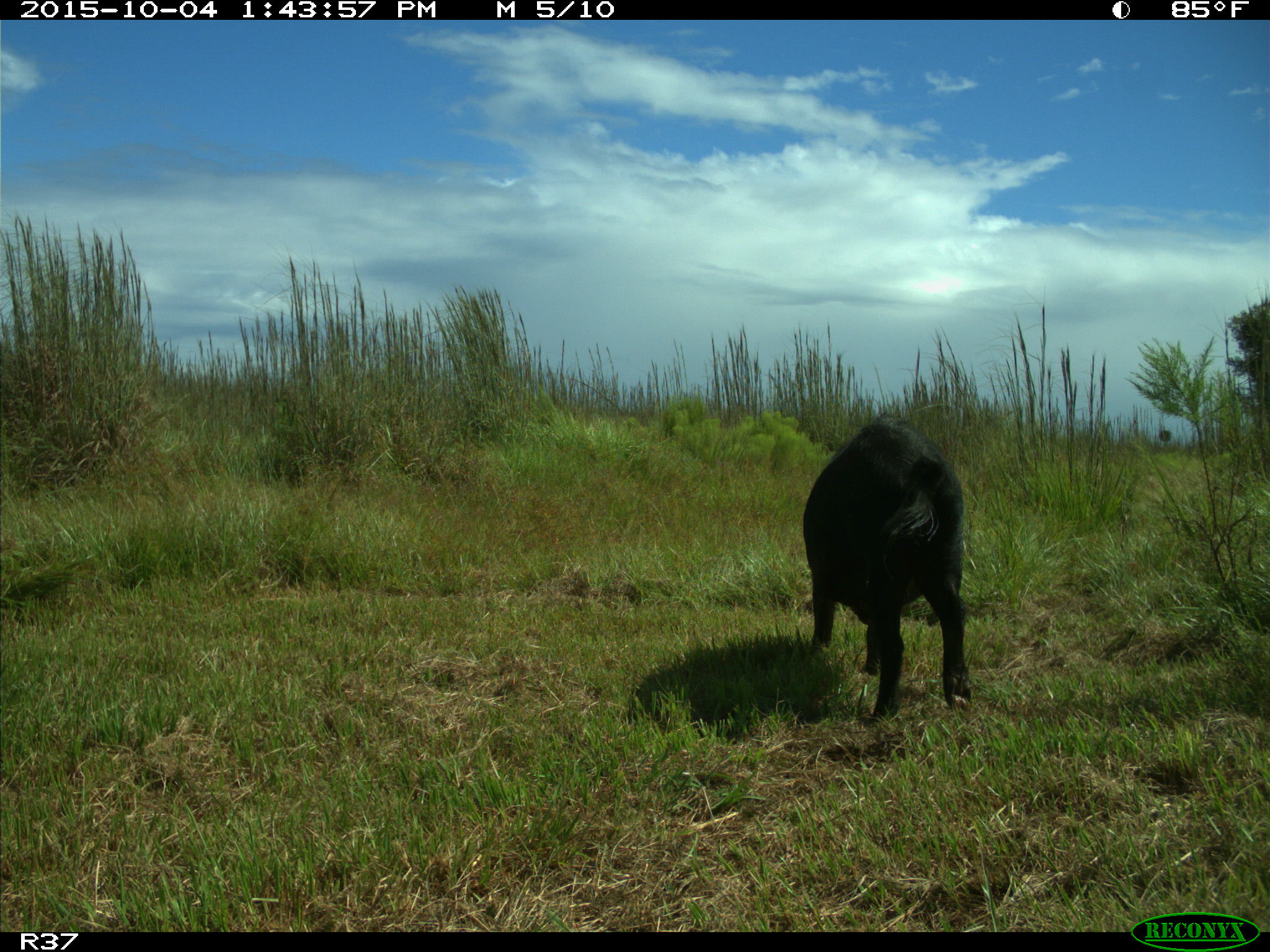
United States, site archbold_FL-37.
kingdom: Animalia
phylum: Chordata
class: Mammalia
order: Artiodactyla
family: Suidae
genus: Sus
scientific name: Sus scrofa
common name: wild boar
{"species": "Sus scrofa (wild boar)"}